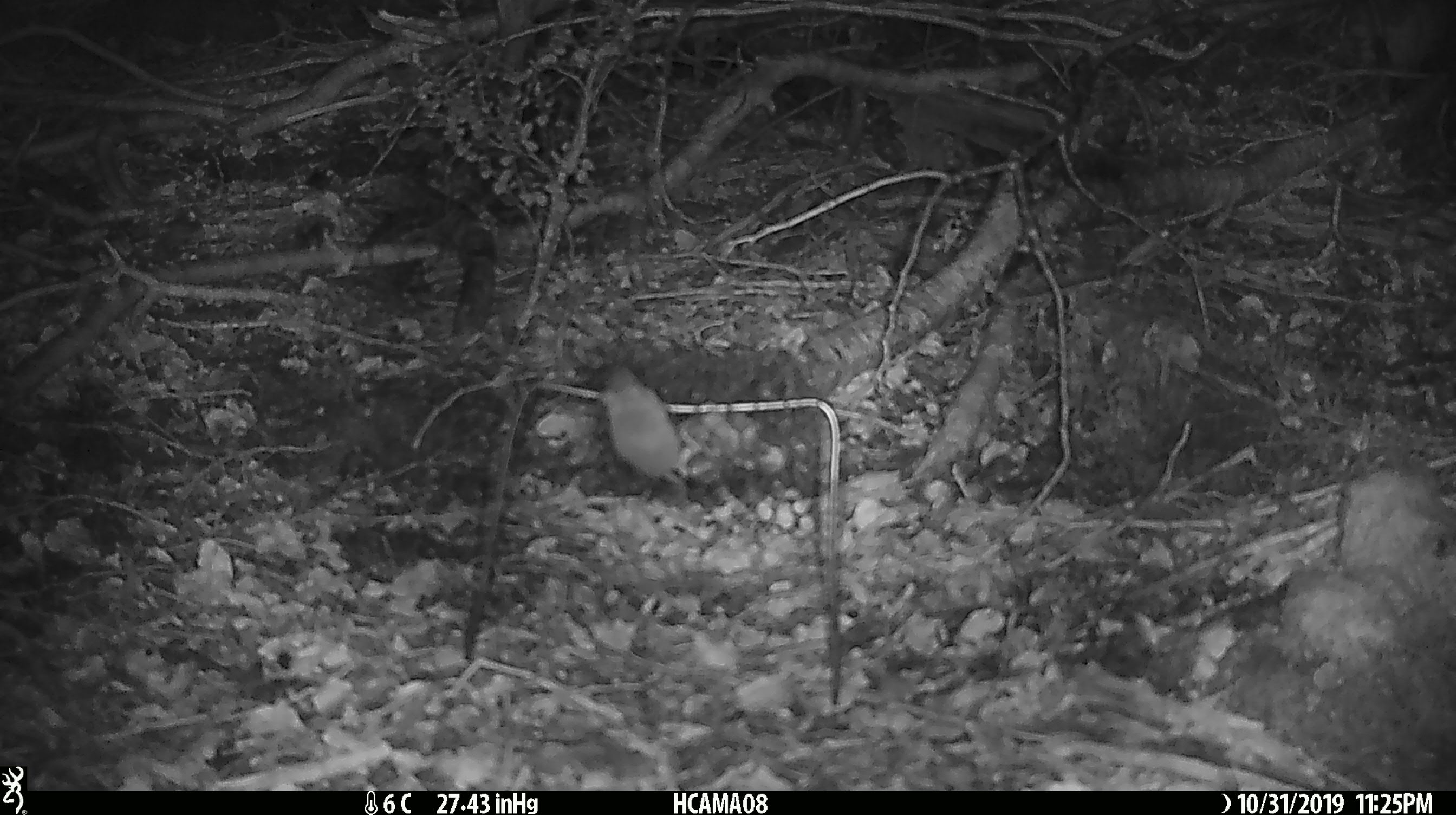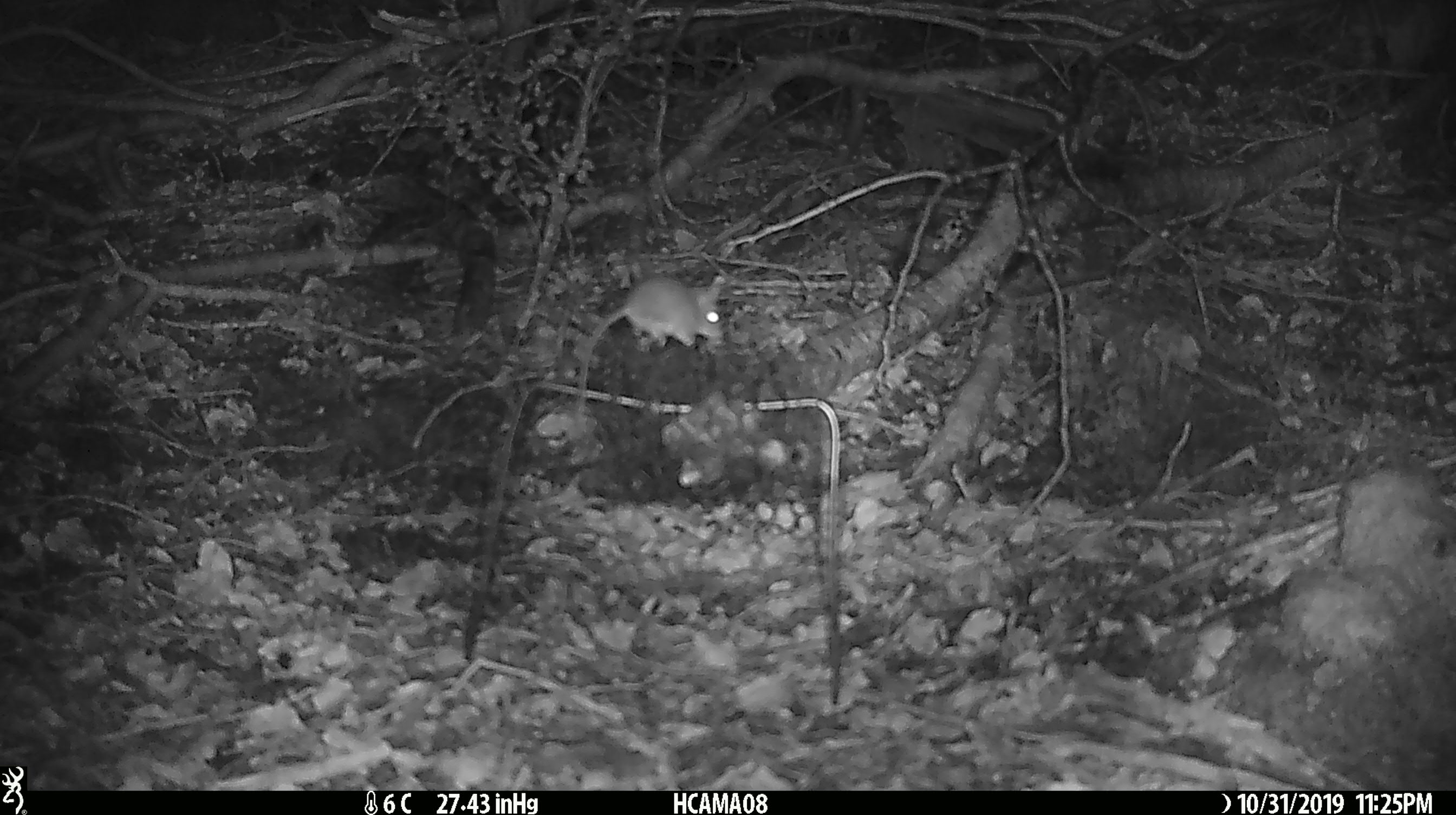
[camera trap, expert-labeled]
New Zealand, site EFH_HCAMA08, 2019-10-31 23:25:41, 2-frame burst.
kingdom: Animalia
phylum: Chordata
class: Mammalia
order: Rodentia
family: Muridae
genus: Mus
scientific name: Mus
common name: mouse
Mouse (Mus).